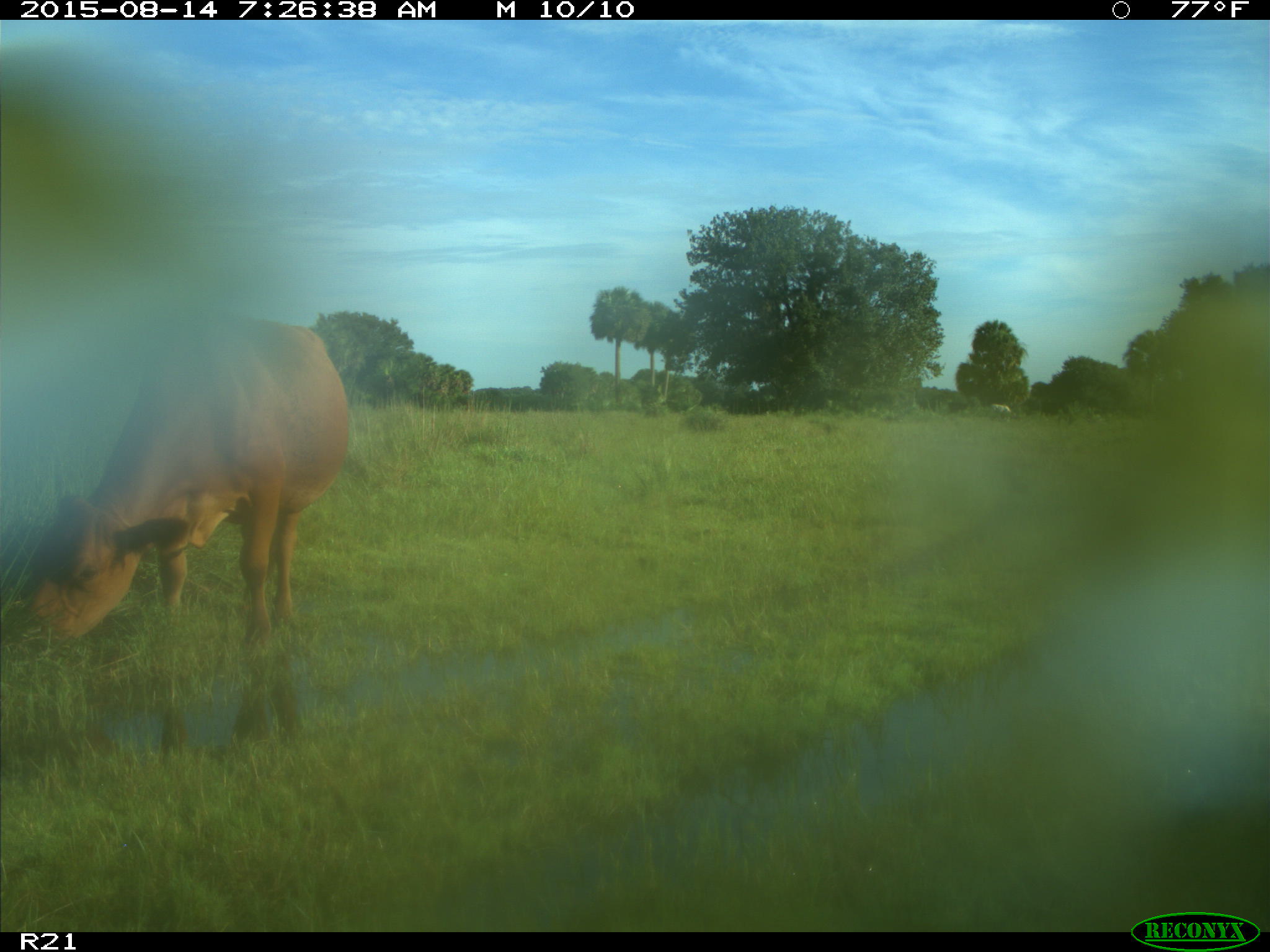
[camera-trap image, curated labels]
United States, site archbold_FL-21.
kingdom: Animalia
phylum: Chordata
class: Mammalia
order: Artiodactyla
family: Bovidae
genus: Bos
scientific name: Bos taurus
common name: domestic cow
Bos taurus (domestic cow).